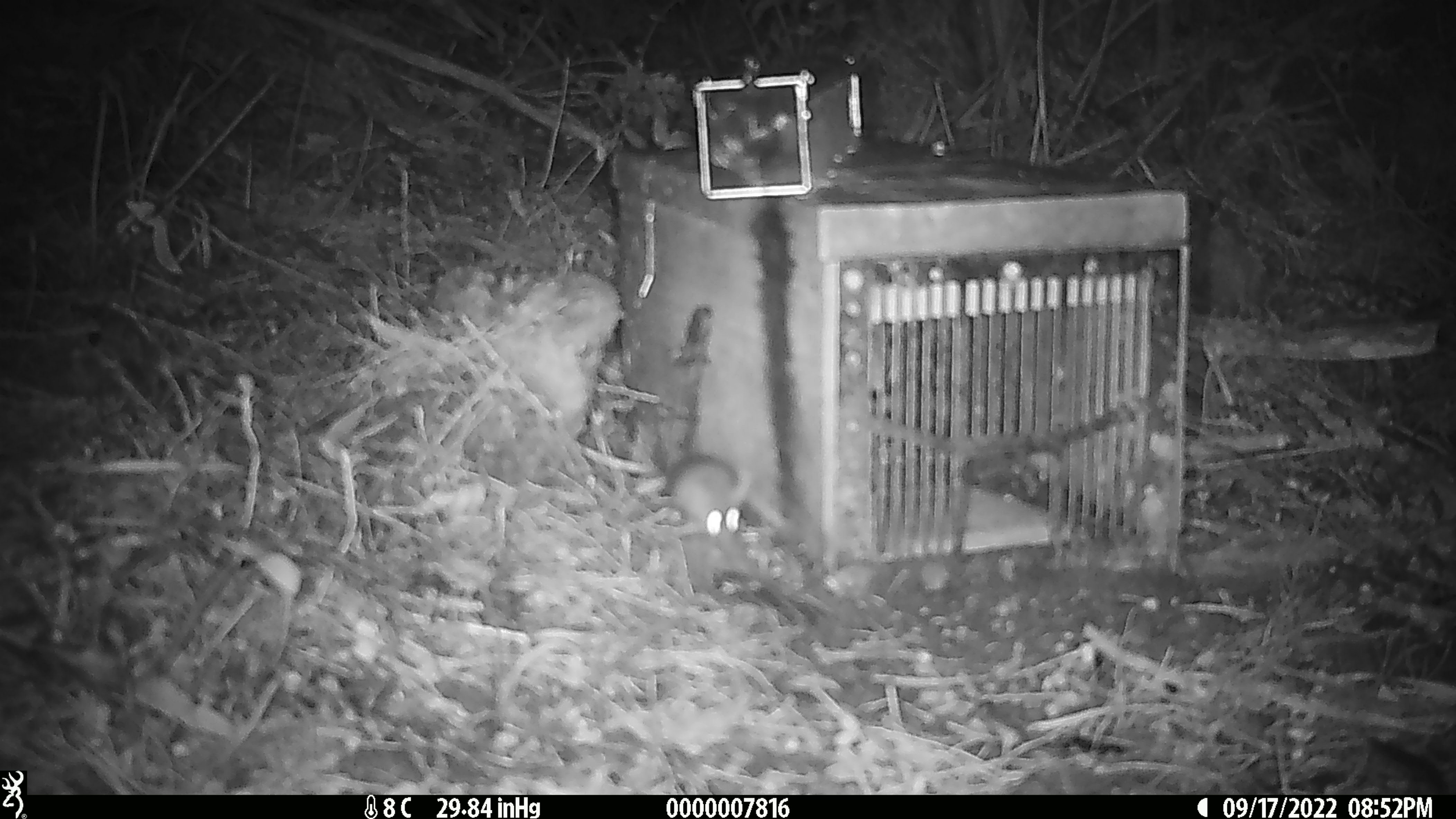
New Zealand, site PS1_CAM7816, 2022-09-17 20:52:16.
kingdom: Animalia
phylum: Chordata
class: Mammalia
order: Rodentia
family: Muridae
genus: Mus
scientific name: Mus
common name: mouse